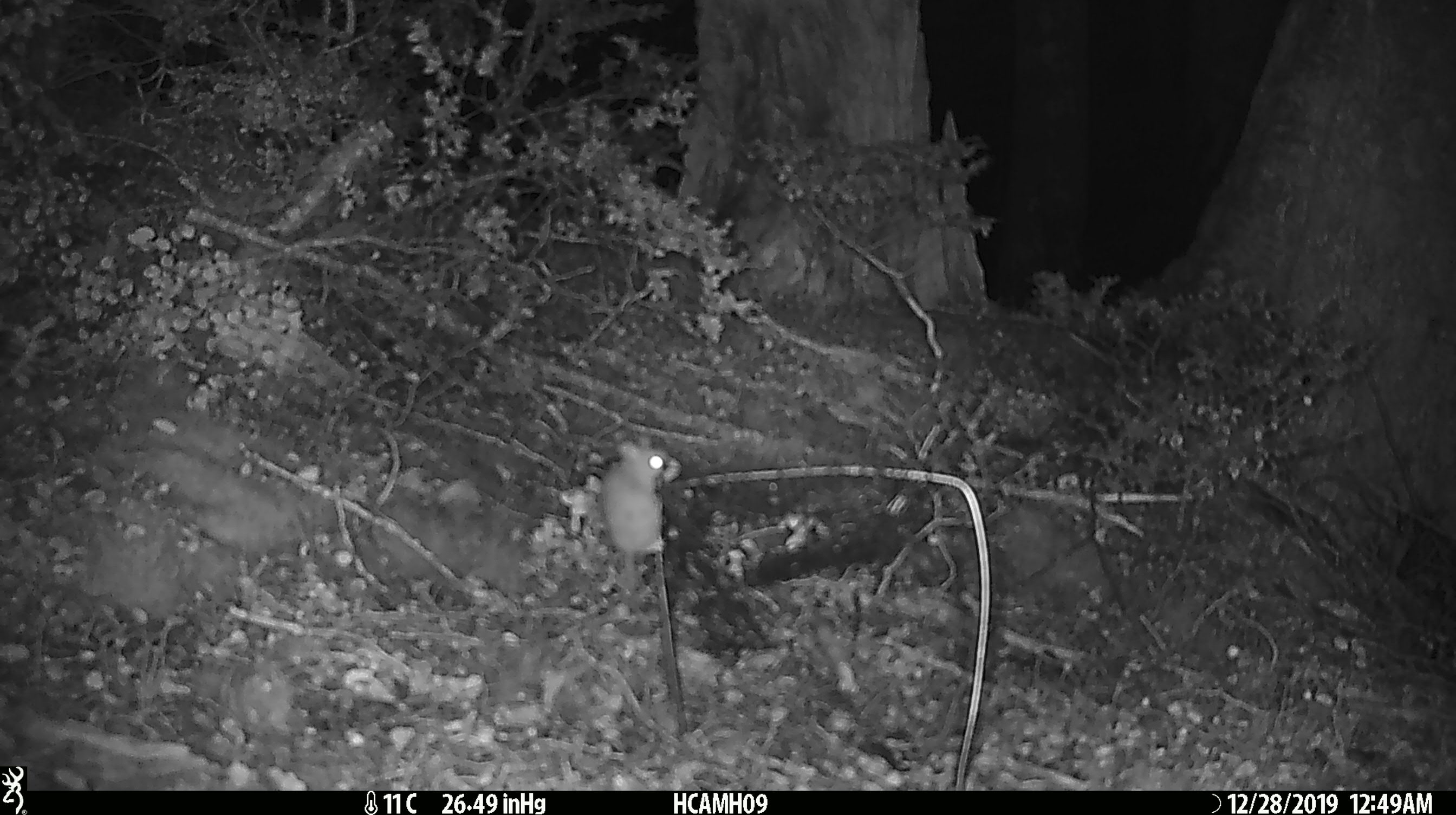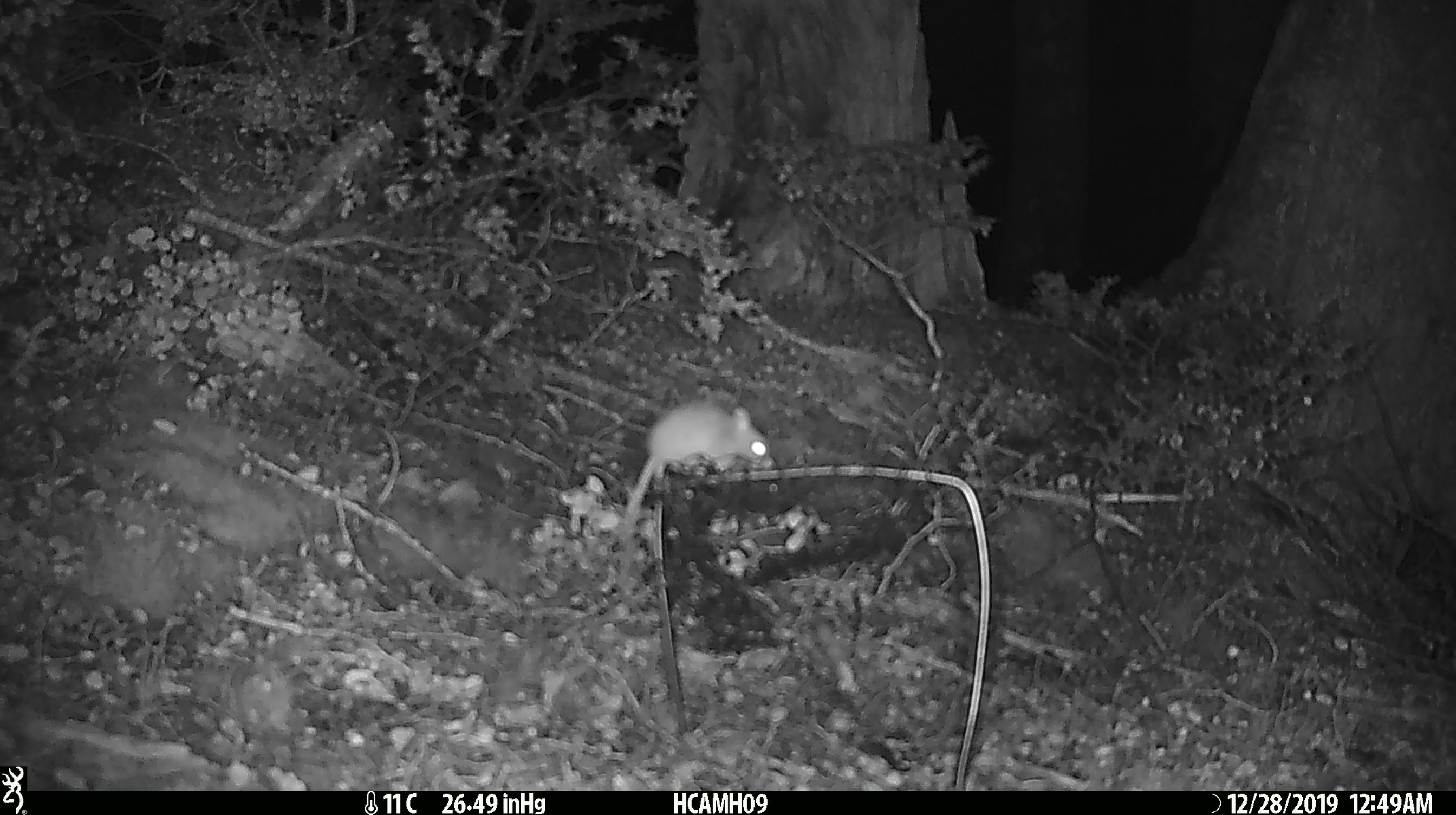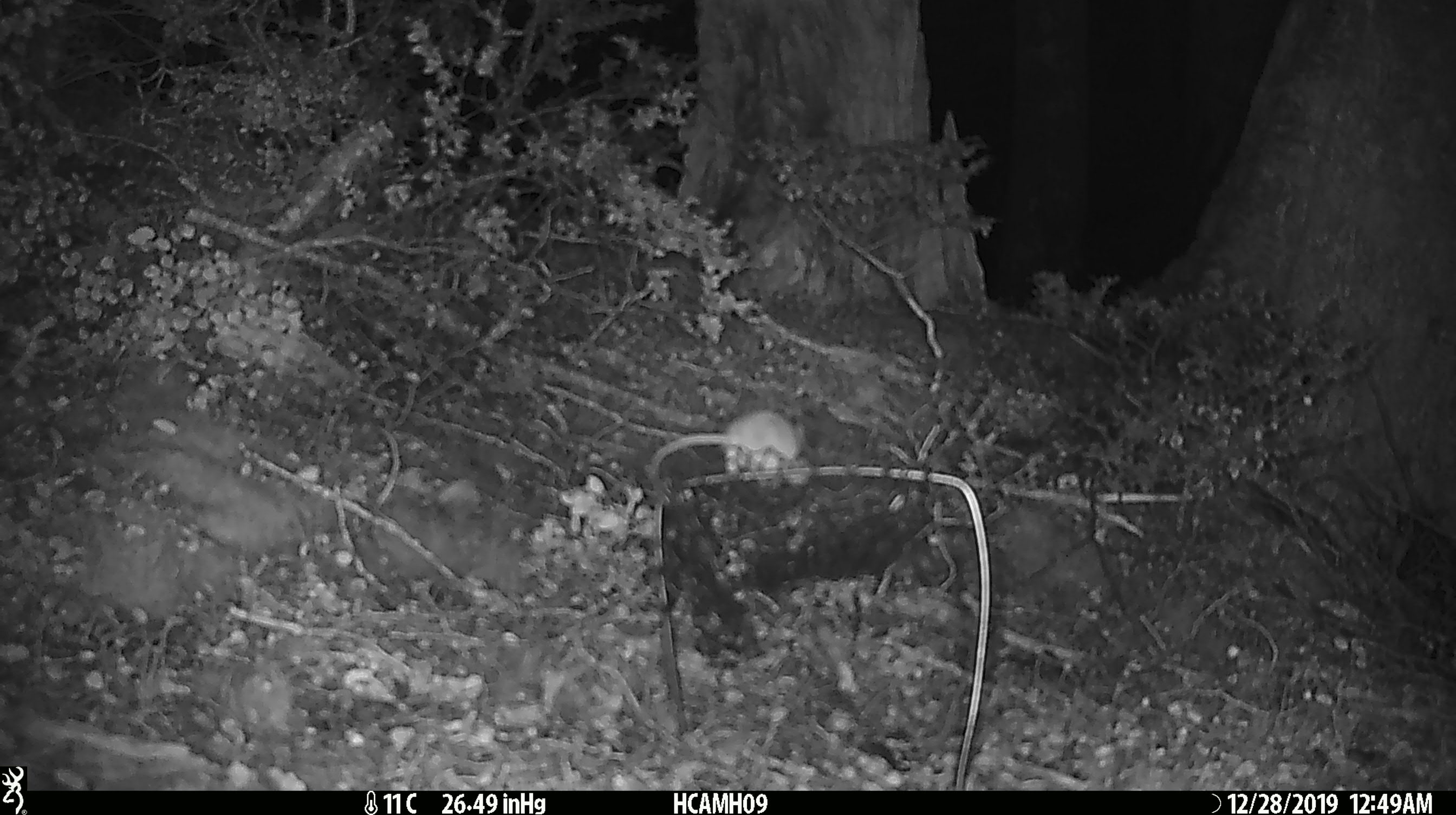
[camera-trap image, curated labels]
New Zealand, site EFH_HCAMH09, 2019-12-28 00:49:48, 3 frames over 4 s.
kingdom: Animalia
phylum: Chordata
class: Mammalia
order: Rodentia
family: Muridae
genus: Mus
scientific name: Mus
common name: mouse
Mouse (Mus).